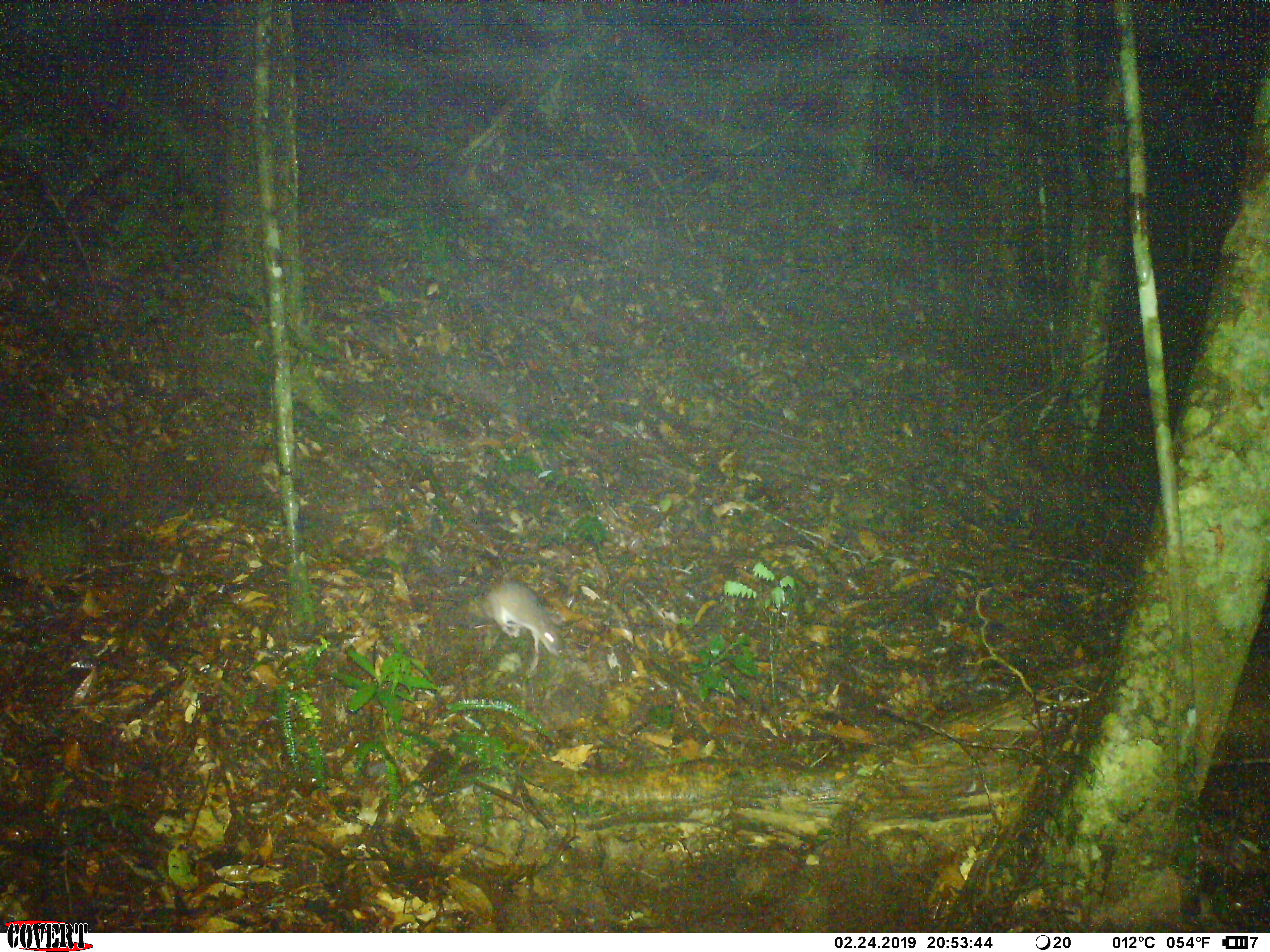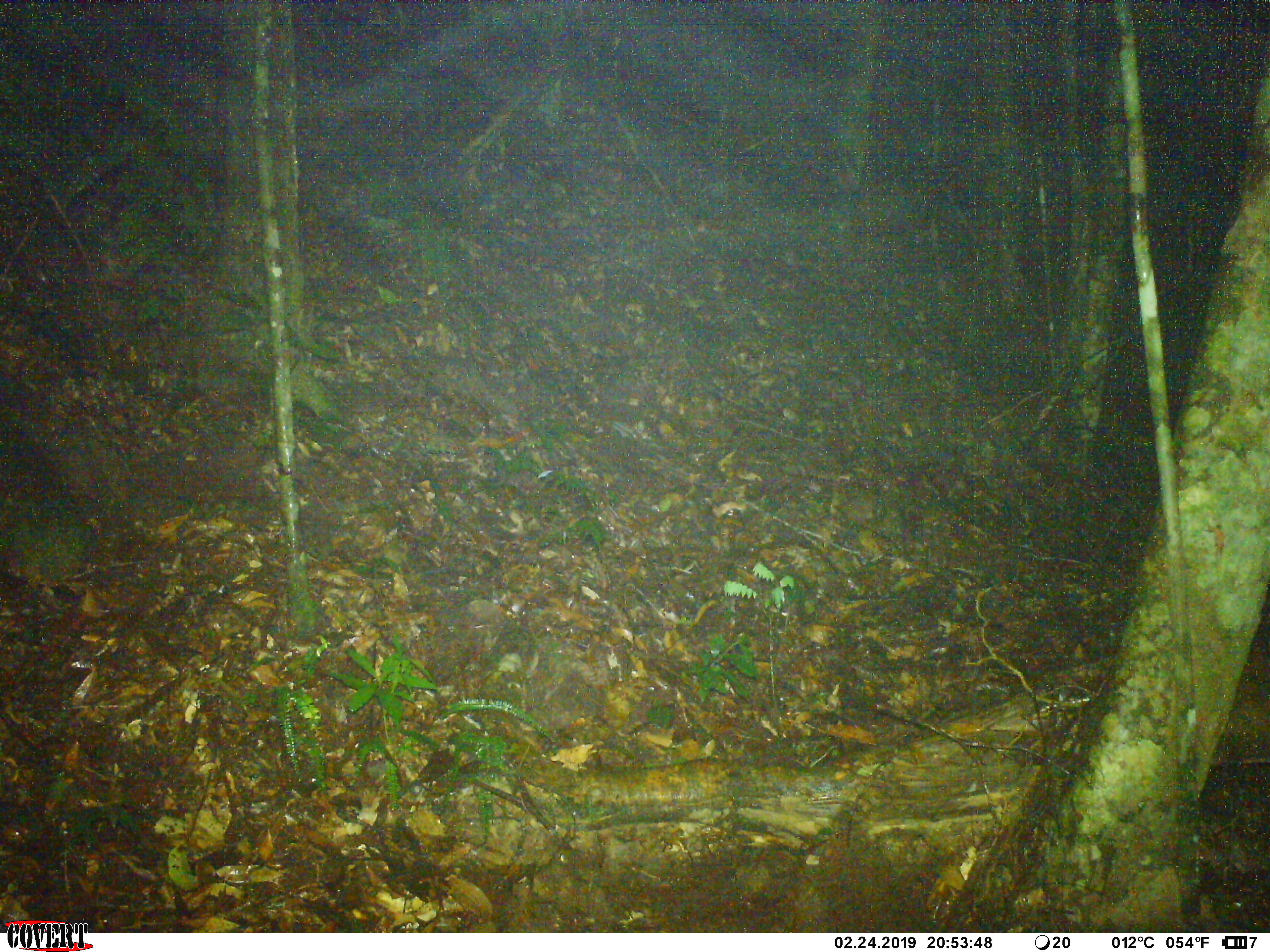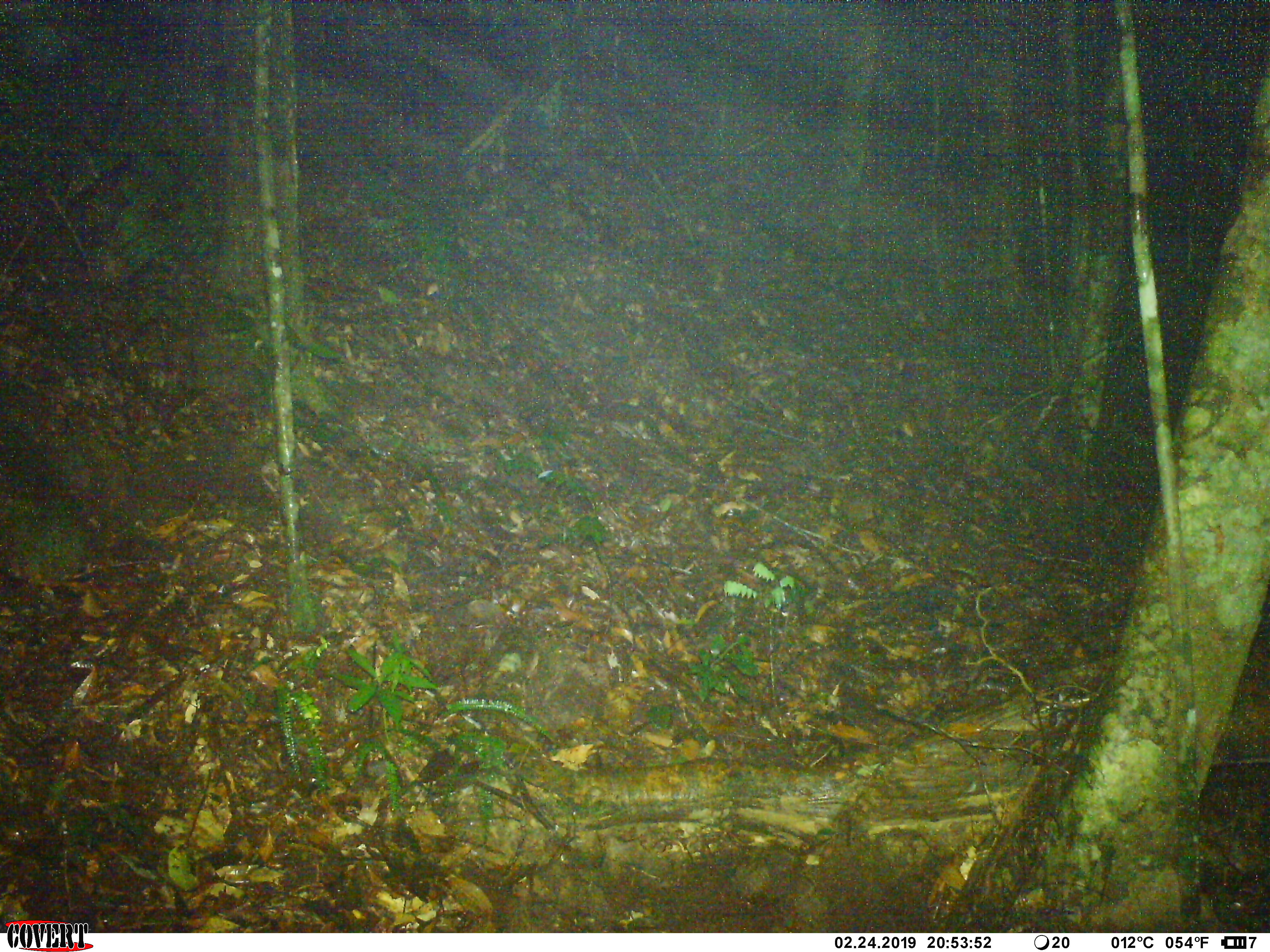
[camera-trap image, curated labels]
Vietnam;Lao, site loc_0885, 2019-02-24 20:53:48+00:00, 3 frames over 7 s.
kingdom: Animalia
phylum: Chordata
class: Mammalia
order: Rodentia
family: Muridae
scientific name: Muridae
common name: old-world mice and rats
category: unidentified murid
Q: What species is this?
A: Unidentified murid (old-world mice and rats) (Muridae).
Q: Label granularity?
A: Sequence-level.